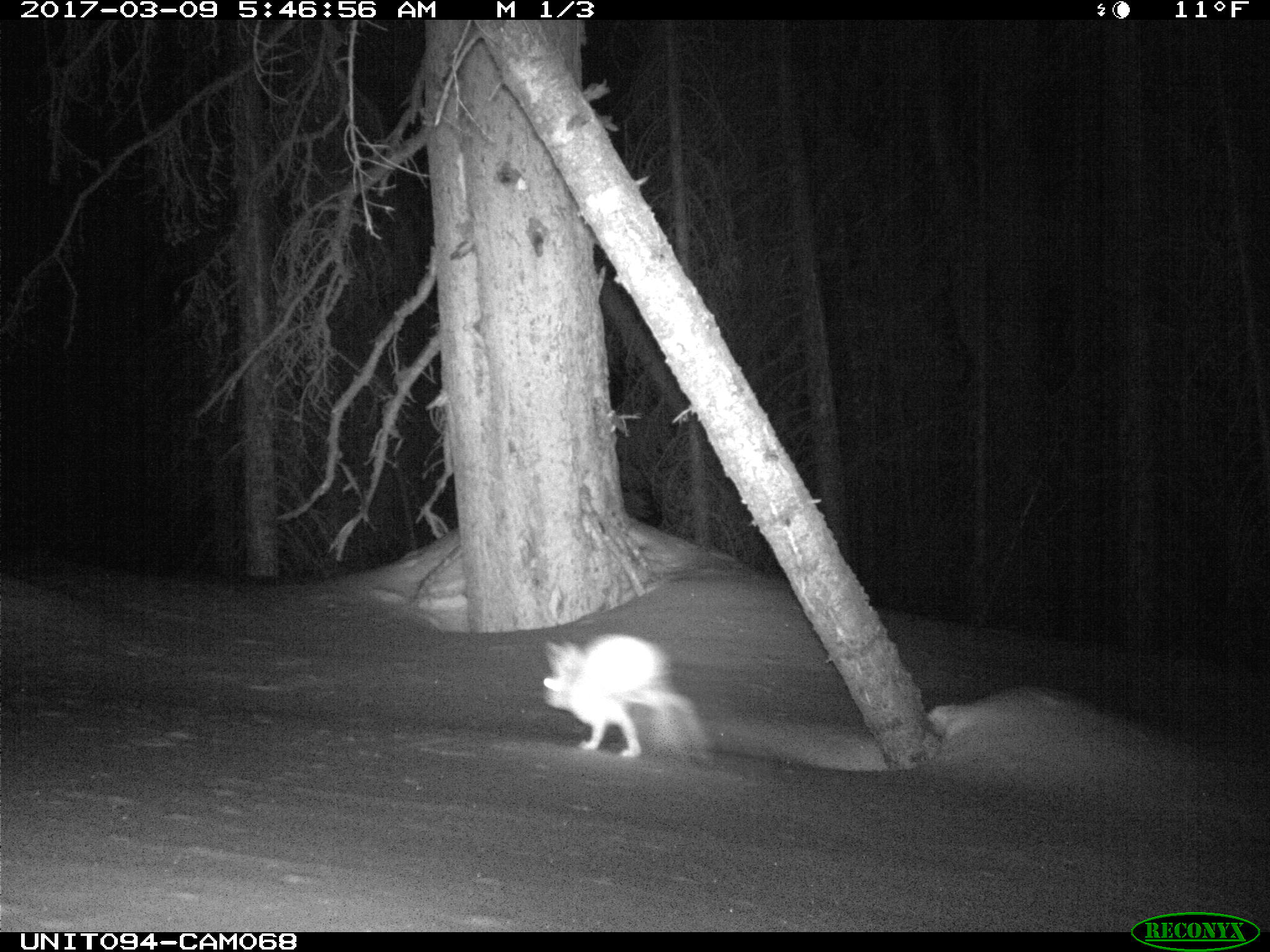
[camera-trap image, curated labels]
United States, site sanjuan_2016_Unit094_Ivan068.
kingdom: Animalia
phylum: Chordata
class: Mammalia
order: Lagomorpha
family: Leporidae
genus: Lepus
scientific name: Lepus americanus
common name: snowshoe hare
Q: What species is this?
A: Lepus americanus (snowshoe hare).